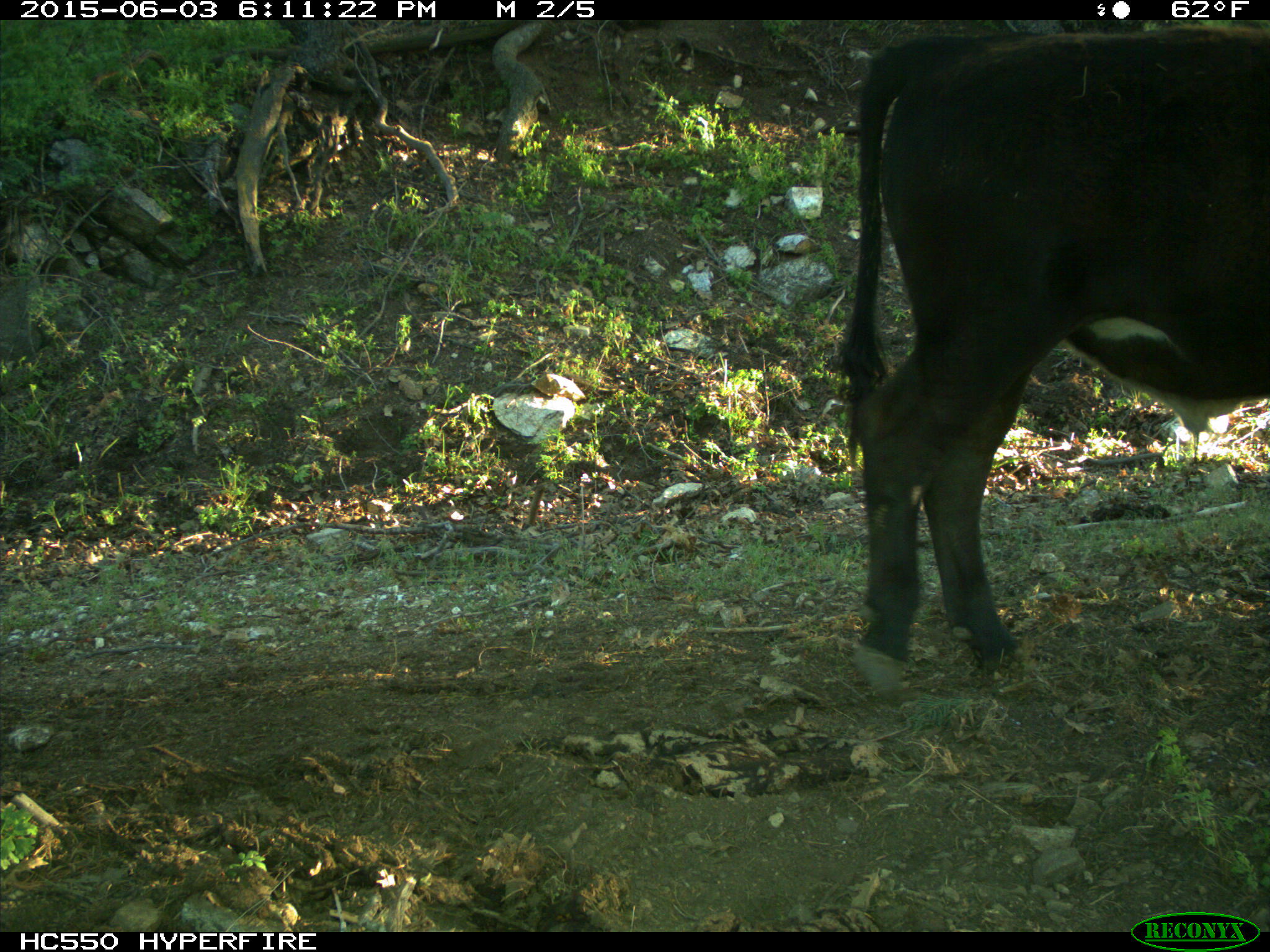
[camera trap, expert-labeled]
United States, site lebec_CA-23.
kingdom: Animalia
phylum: Chordata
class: Mammalia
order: Artiodactyla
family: Bovidae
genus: Bos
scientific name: Bos taurus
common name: domestic cow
Bos taurus (domestic cow).